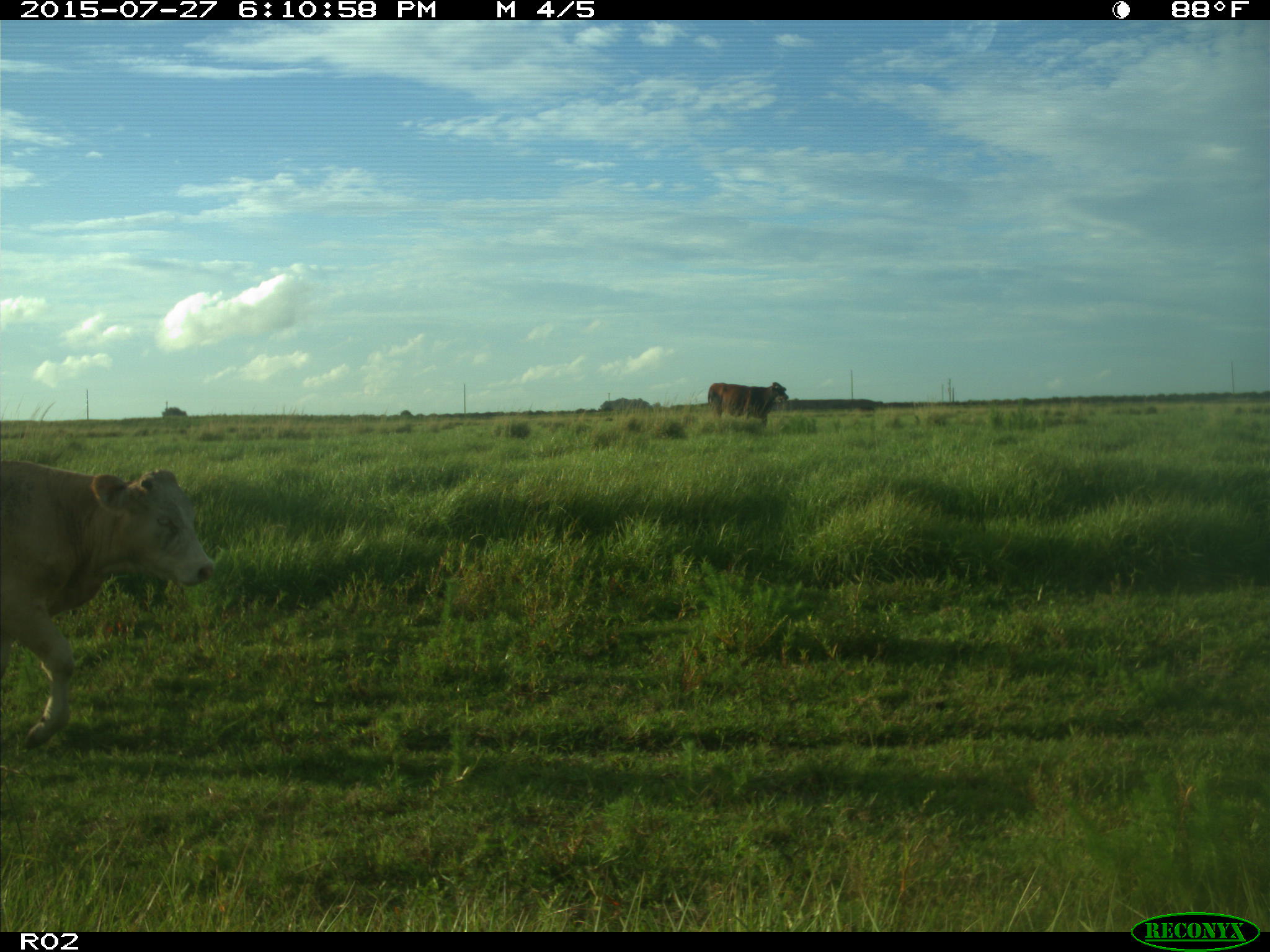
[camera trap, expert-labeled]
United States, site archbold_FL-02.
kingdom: Animalia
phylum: Chordata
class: Mammalia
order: Artiodactyla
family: Bovidae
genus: Bos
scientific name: Bos taurus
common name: domestic cow